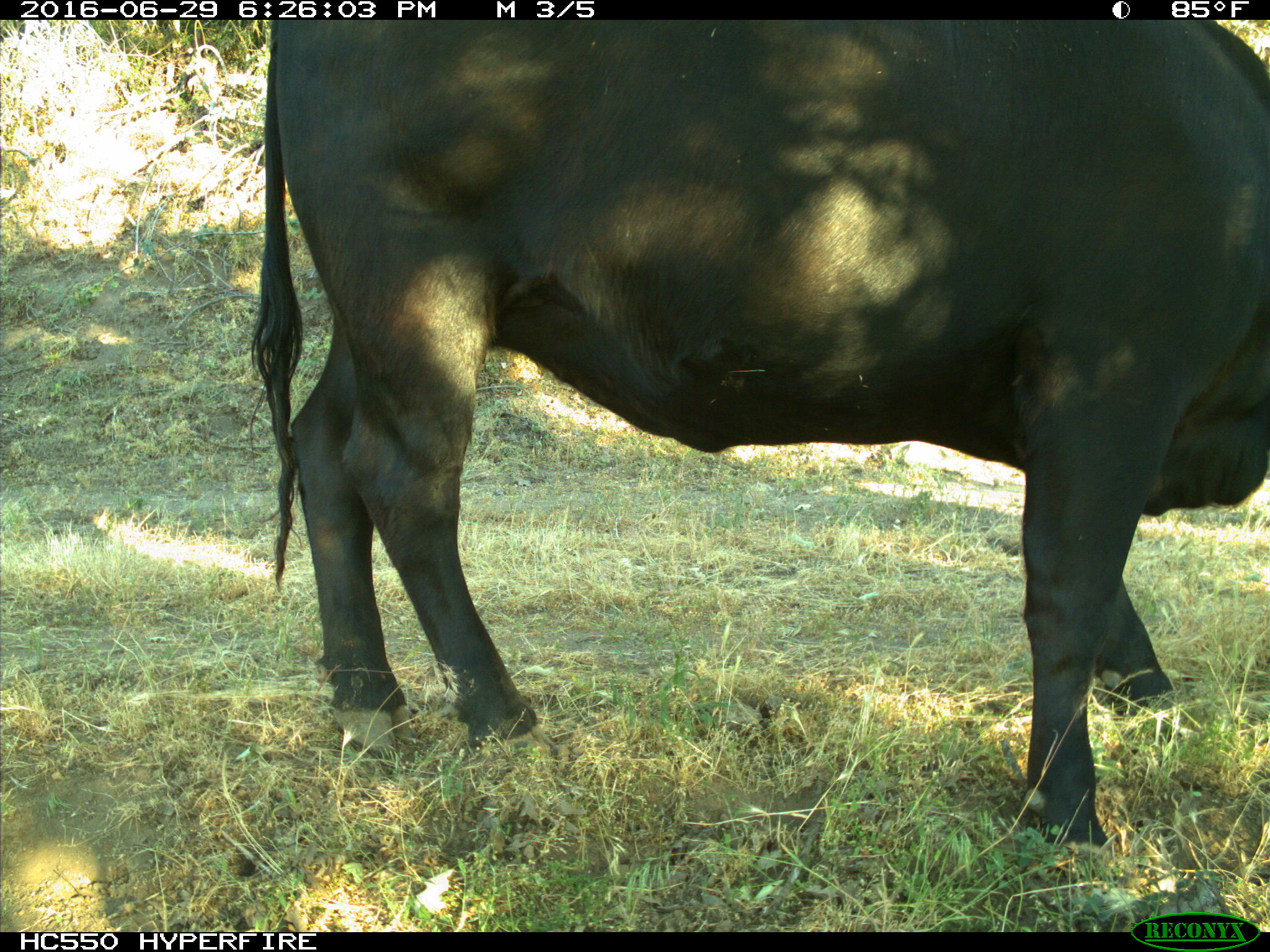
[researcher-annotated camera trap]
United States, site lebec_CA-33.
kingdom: Animalia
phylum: Chordata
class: Mammalia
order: Artiodactyla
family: Bovidae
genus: Bos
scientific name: Bos taurus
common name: domestic cow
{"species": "Bos taurus (domestic cow)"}